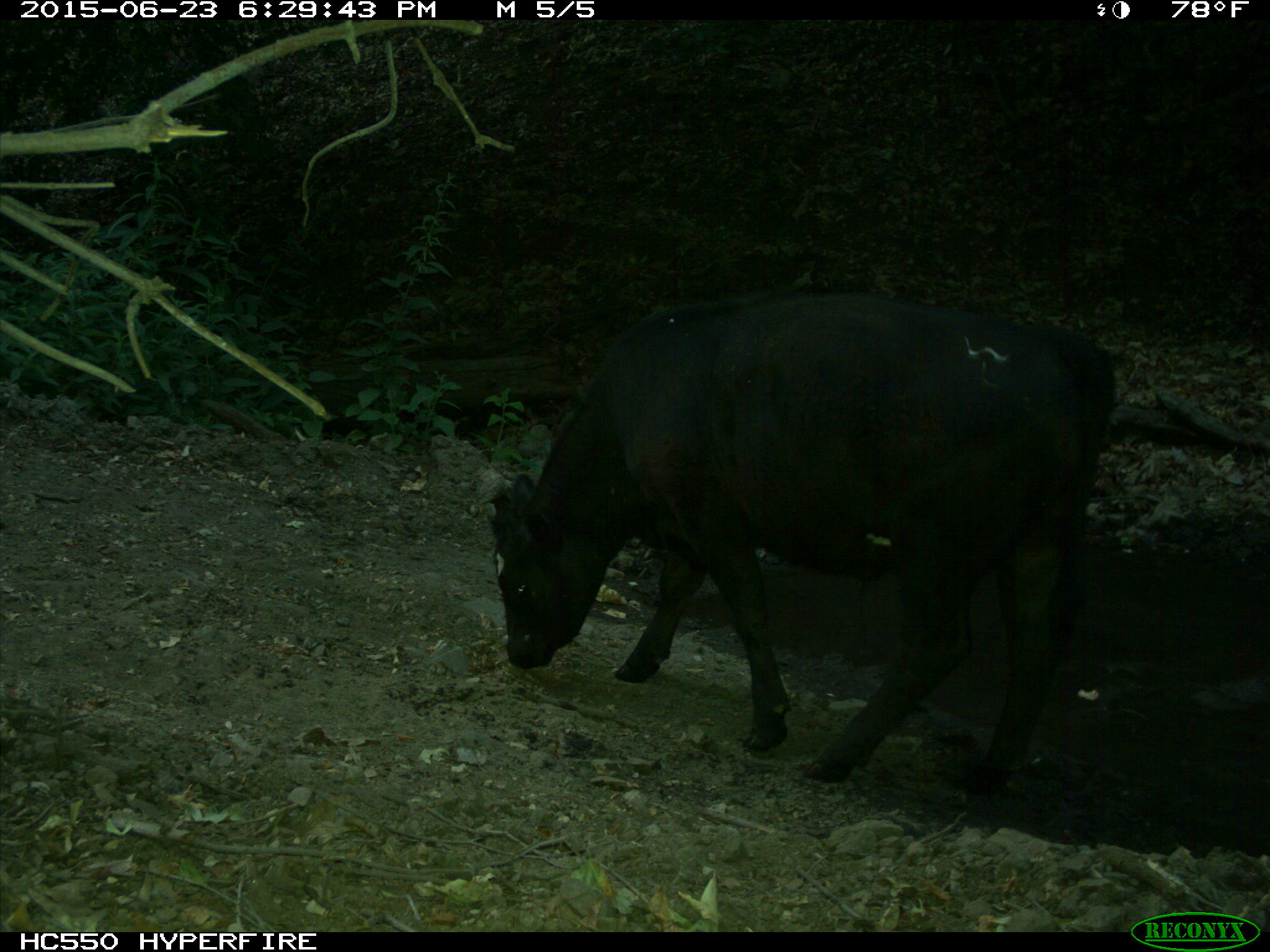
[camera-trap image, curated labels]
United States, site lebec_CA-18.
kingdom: Animalia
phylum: Chordata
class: Mammalia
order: Artiodactyla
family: Bovidae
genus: Bos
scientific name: Bos taurus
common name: domestic cow